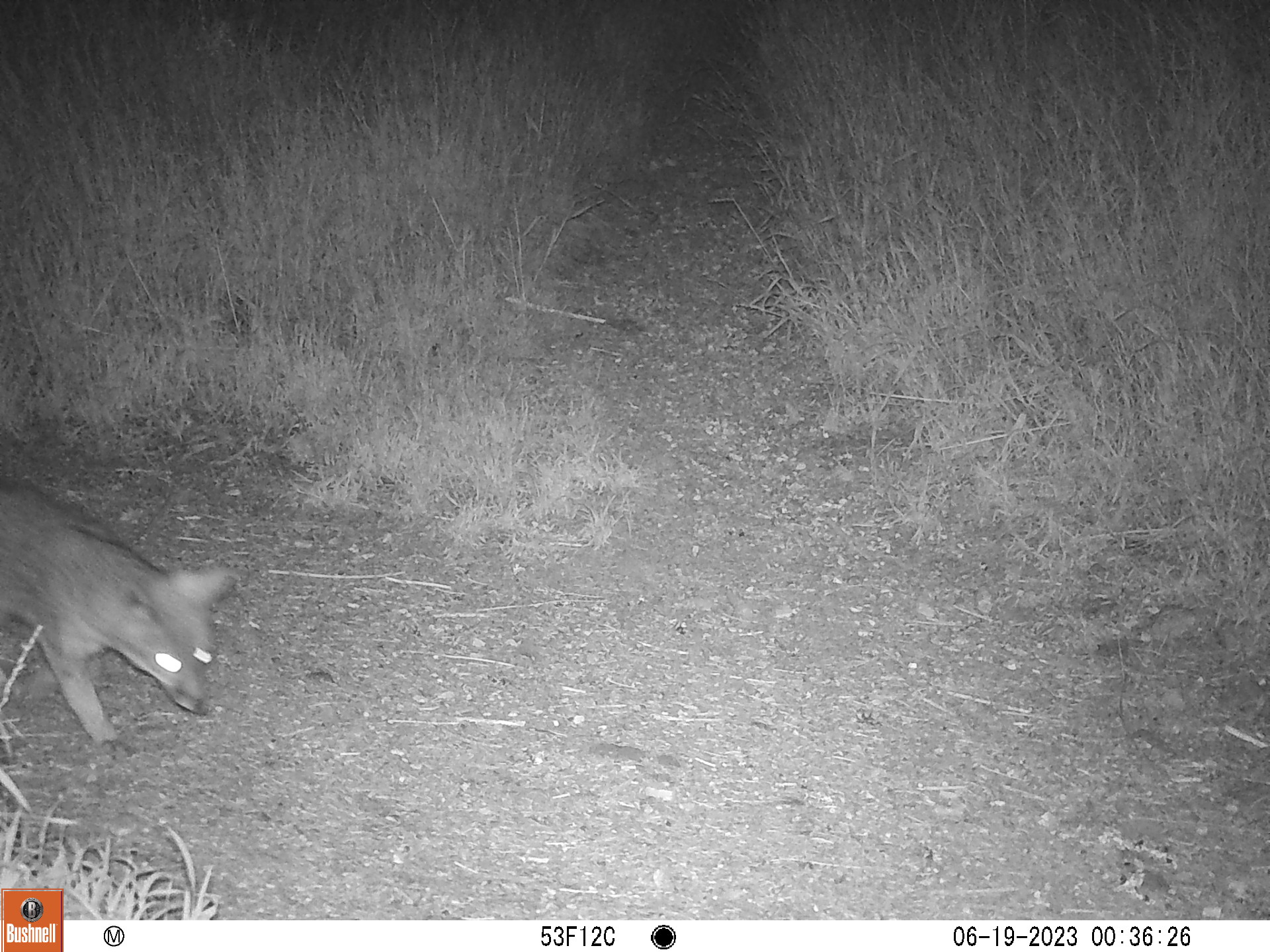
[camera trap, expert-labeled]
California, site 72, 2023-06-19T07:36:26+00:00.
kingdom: Animalia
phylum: Chordata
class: Mammalia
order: Carnivora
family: Canidae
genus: Urocyon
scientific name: Urocyon cinereoargenteus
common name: gray fox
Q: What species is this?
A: Gray fox (Urocyon cinereoargenteus).